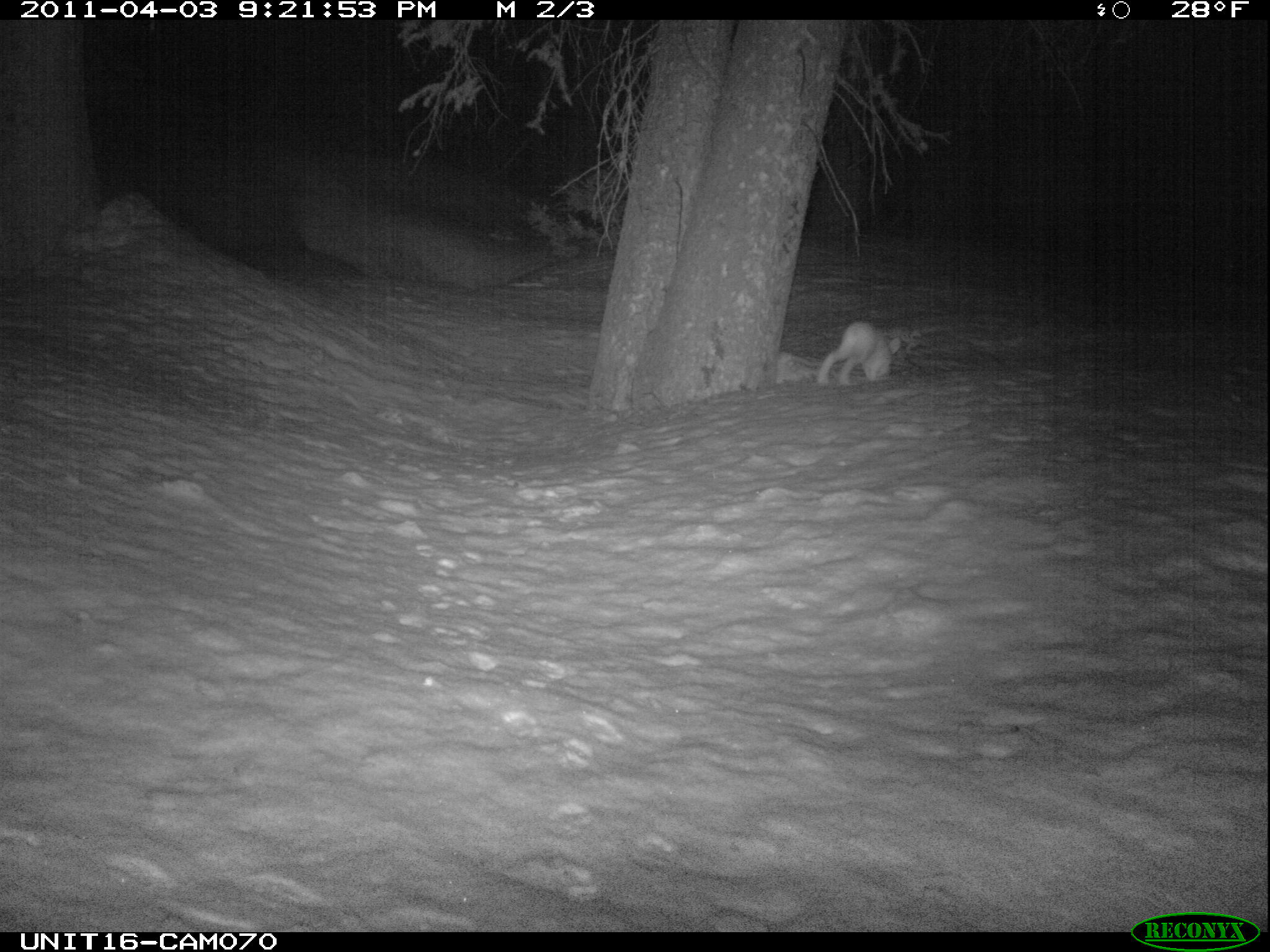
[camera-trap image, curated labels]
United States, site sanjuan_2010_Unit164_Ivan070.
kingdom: Animalia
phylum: Chordata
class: Mammalia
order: Lagomorpha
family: Leporidae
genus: Lepus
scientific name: Lepus americanus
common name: snowshoe hare